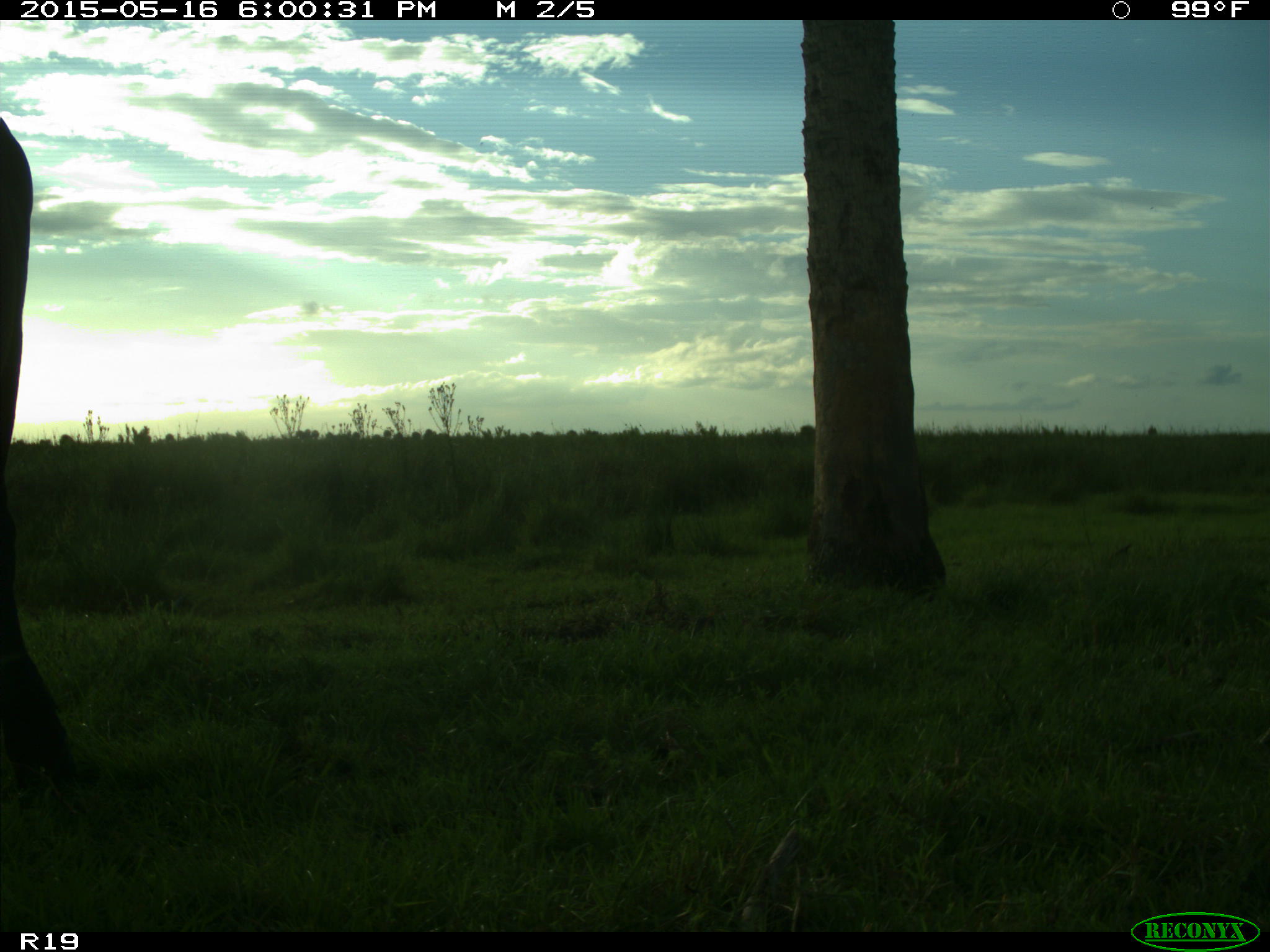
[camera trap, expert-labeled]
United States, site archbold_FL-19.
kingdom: Animalia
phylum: Chordata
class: Mammalia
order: Artiodactyla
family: Bovidae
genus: Bos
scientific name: Bos taurus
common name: domestic cow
Bos taurus (domestic cow).